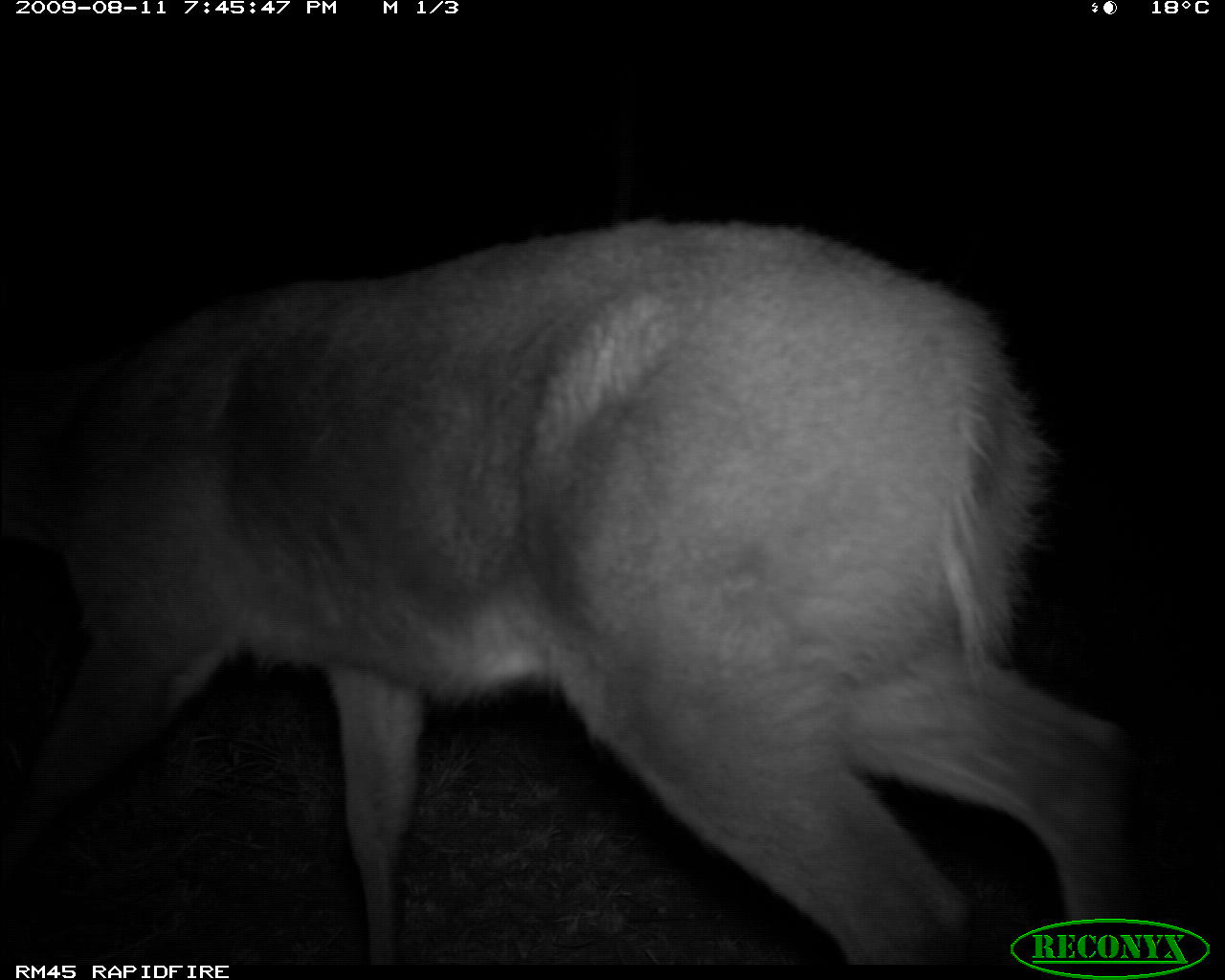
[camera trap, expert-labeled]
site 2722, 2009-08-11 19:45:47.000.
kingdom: Animalia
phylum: Chordata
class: Mammalia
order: Artiodactyla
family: Bovidae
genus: Tragelaphus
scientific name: Tragelaphus scriptus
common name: bushbuck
Tragelaphus scriptus (bushbuck), count 1.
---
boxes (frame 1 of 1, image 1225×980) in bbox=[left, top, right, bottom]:
tragelaphus scriptus: bbox=[0, 212, 1155, 963]